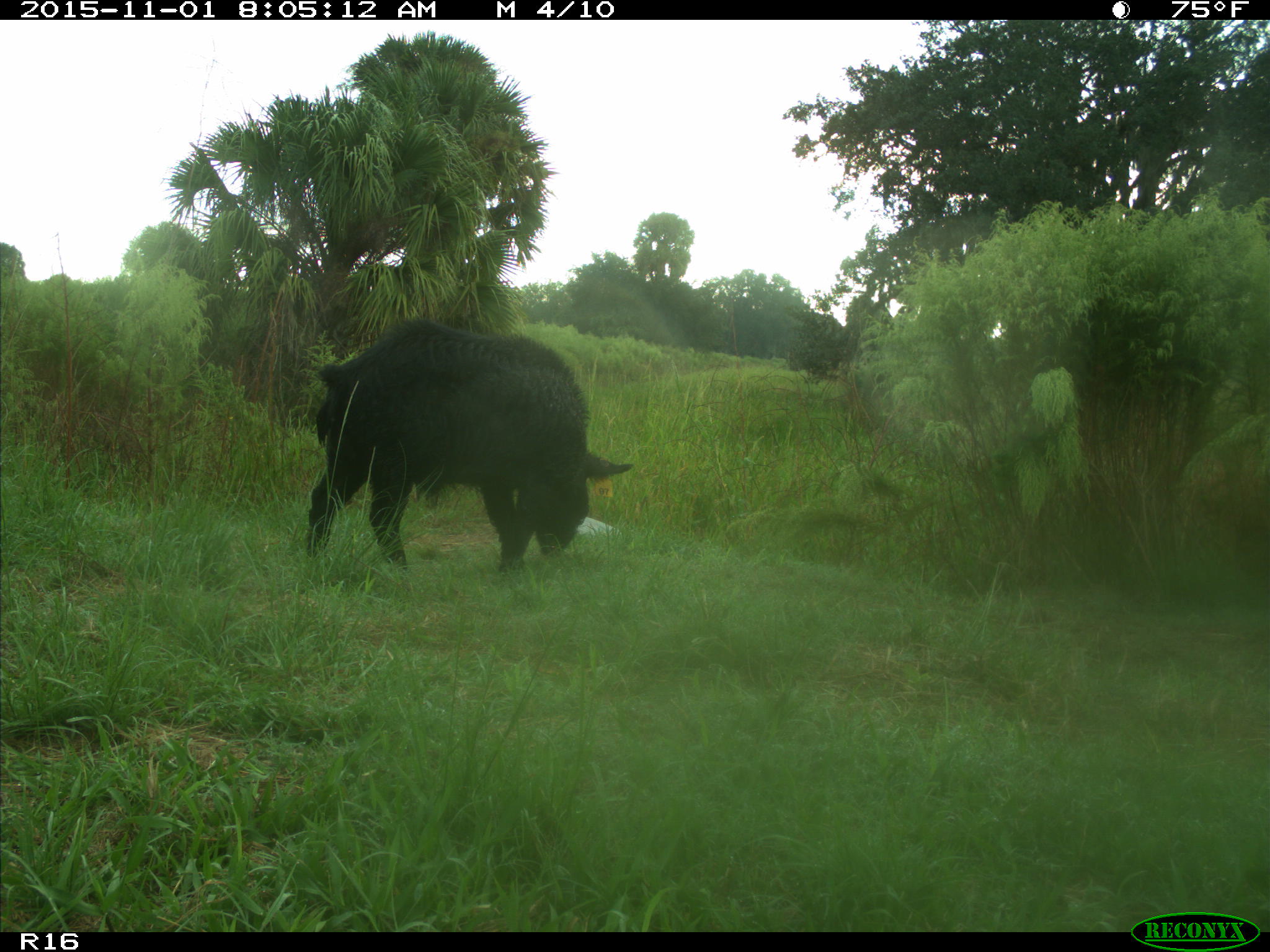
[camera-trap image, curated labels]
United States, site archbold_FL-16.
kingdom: Animalia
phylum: Chordata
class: Mammalia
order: Artiodactyla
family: Suidae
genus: Sus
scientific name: Sus scrofa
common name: wild boar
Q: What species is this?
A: Sus scrofa (wild boar).